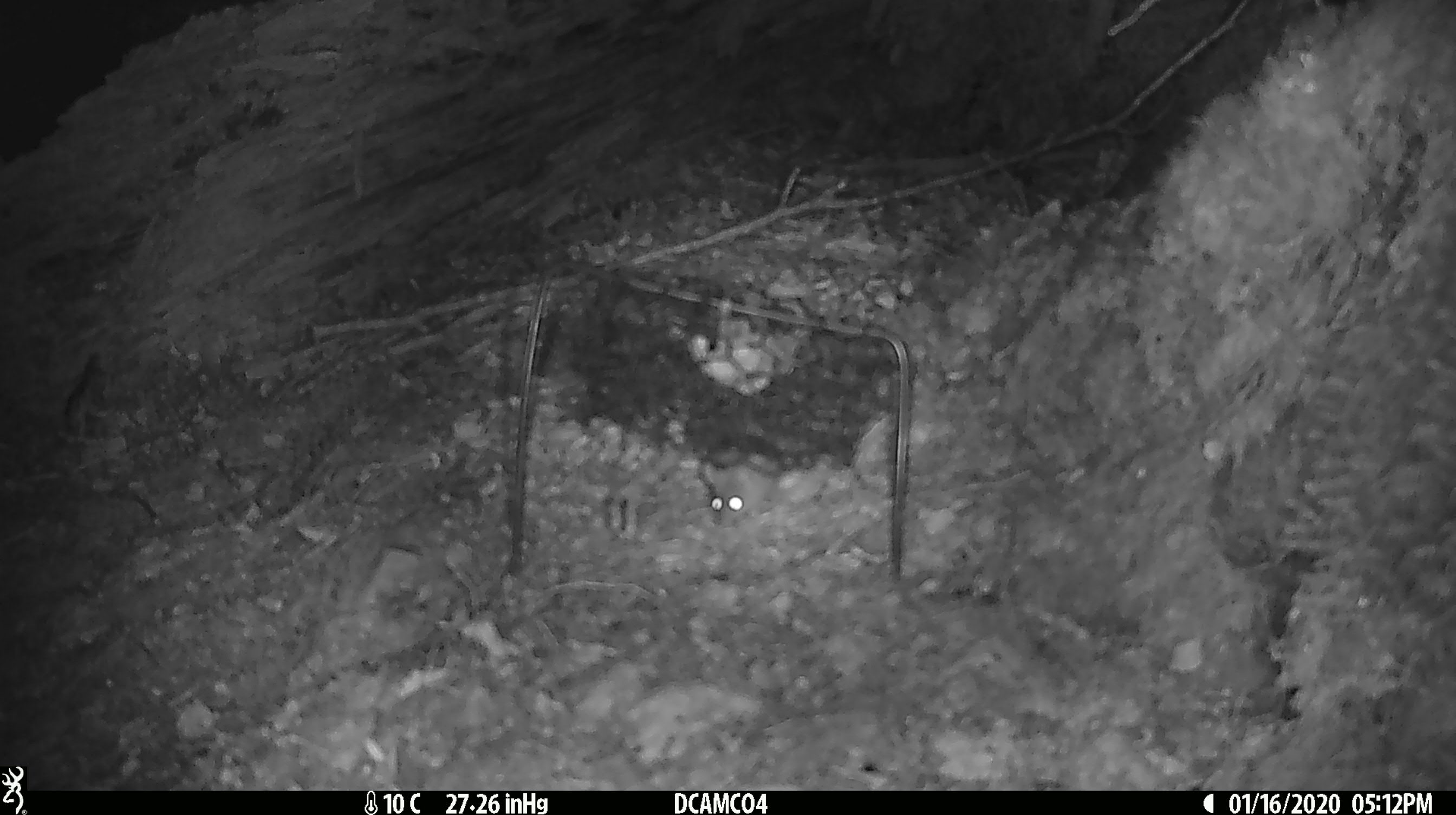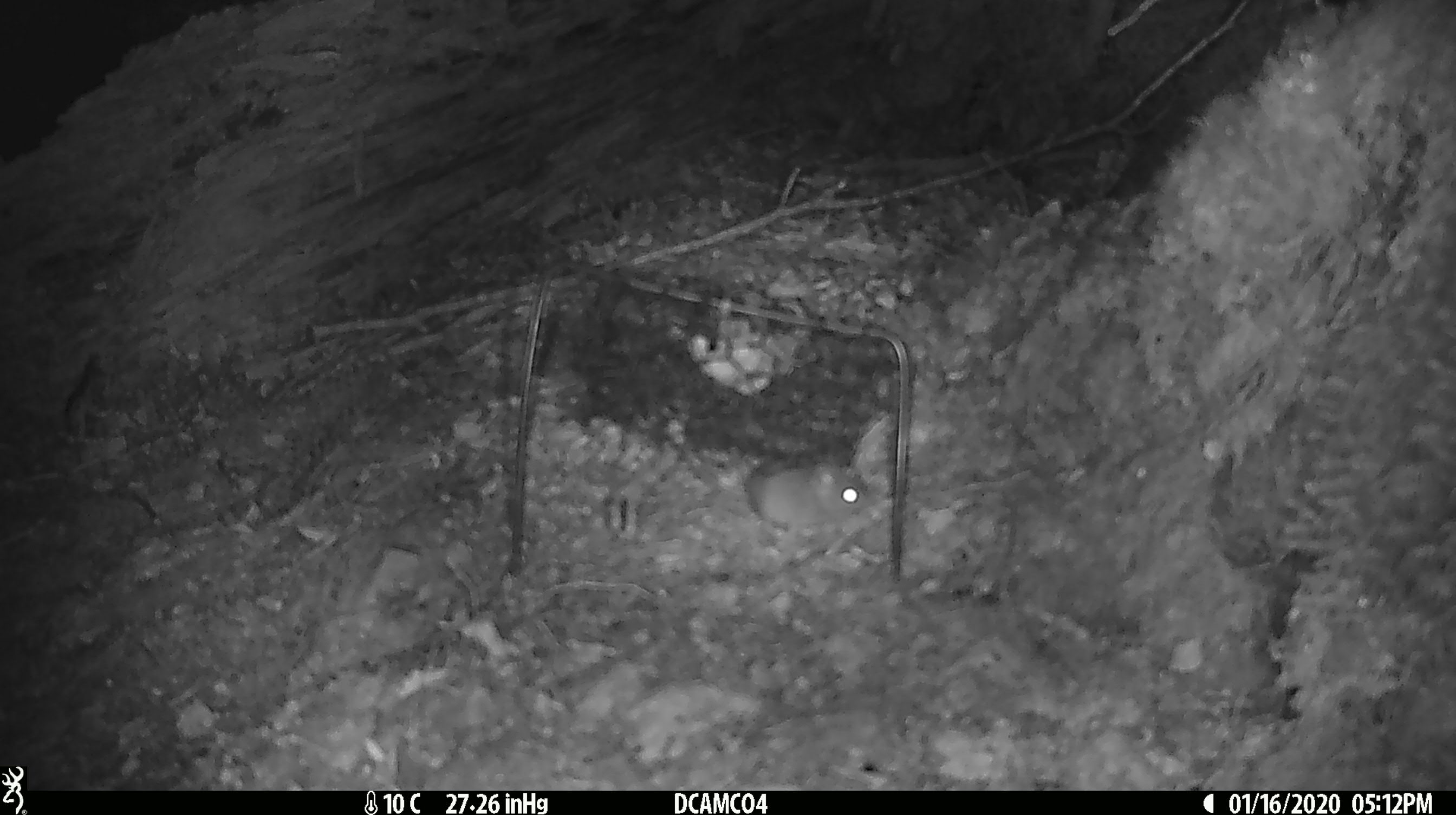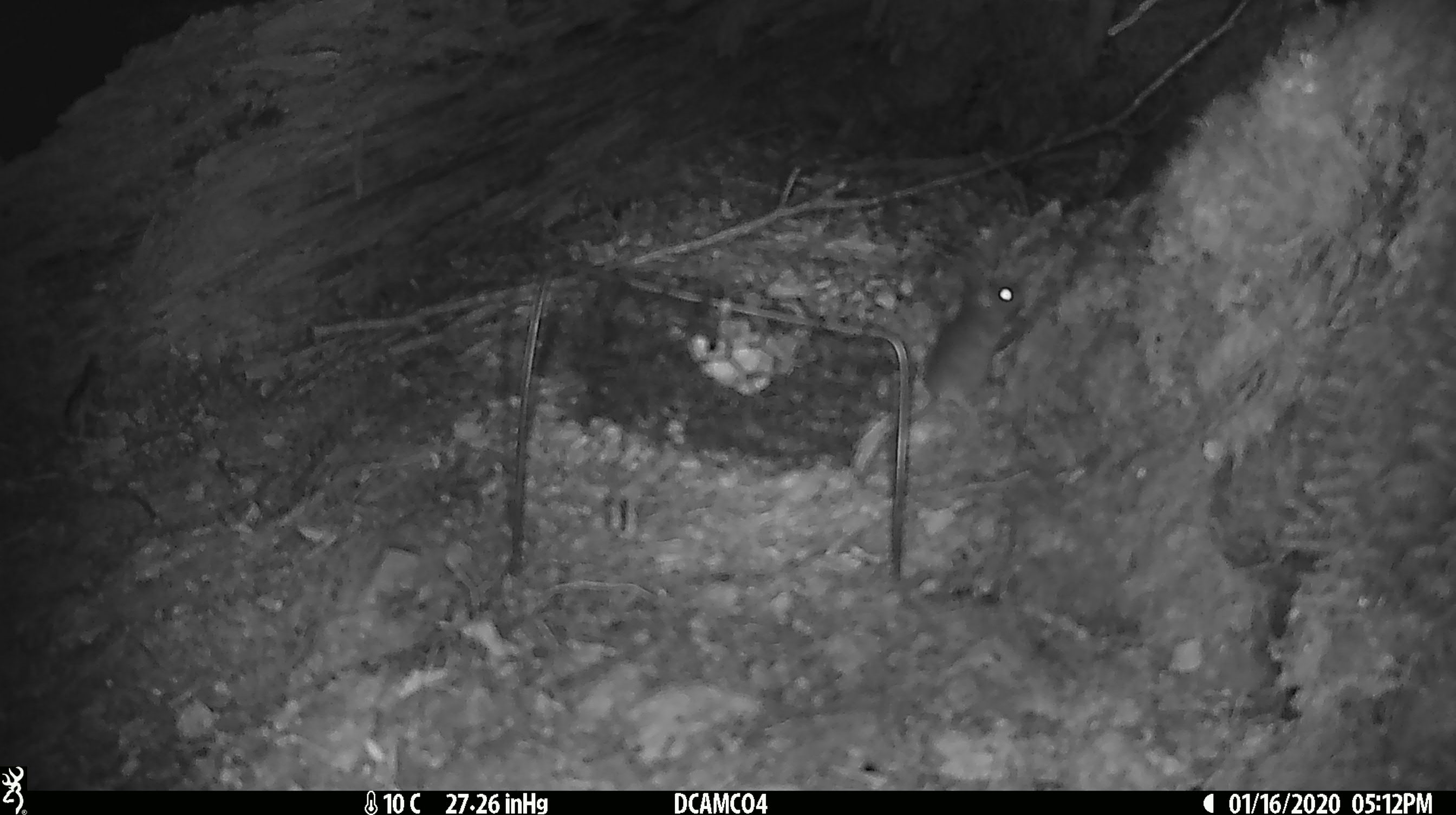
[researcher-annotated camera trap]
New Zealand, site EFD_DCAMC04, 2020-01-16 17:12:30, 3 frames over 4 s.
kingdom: Animalia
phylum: Chordata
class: Mammalia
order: Rodentia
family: Muridae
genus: Mus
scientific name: Mus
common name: mouse